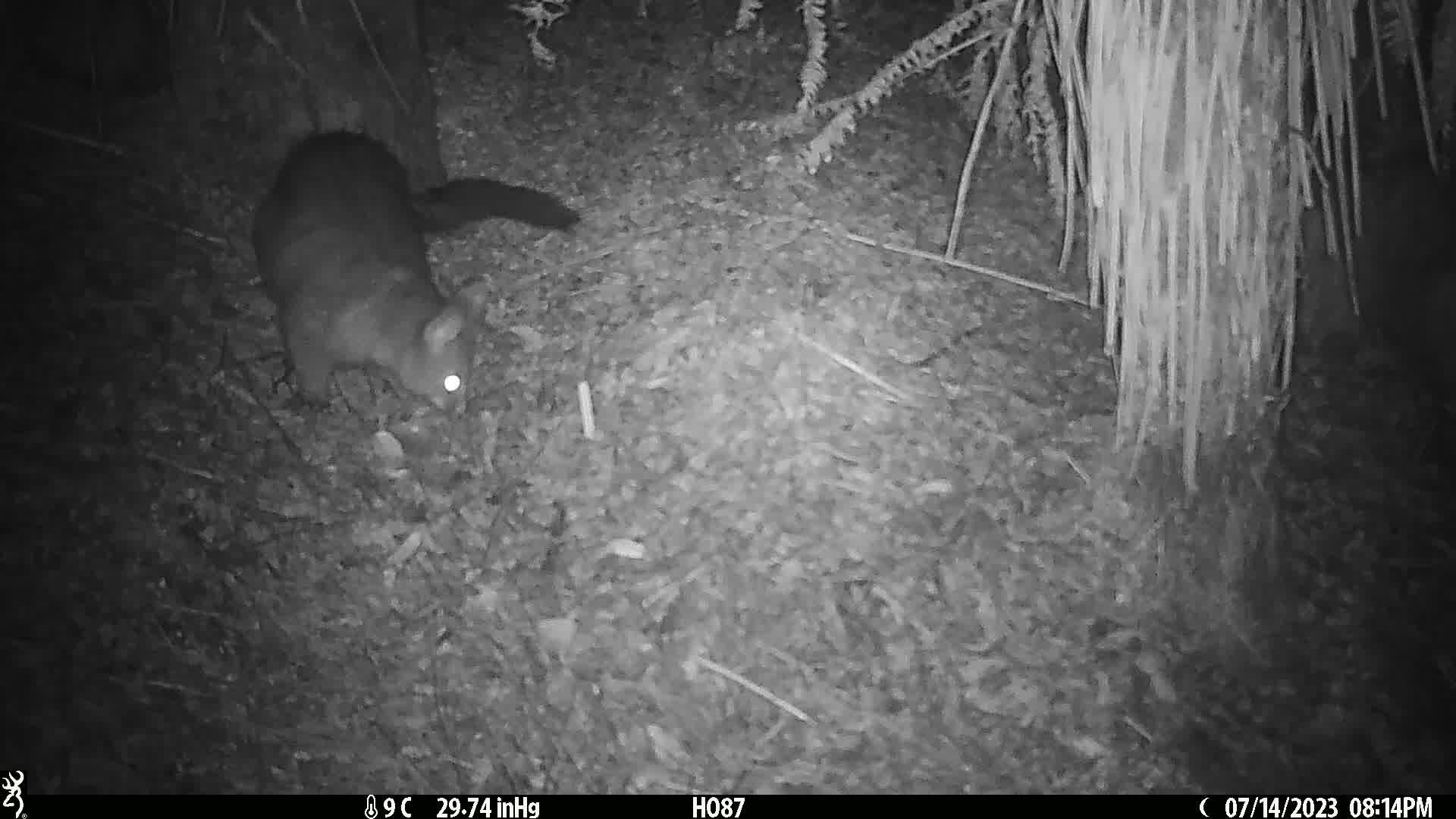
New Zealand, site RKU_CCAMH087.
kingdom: Animalia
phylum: Chordata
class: Mammalia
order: Diprotodontia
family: Phalangeridae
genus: Trichosurus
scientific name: Trichosurus vulpecula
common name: common brushtail possum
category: possum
Possum (common brushtail possum) (Trichosurus vulpecula).